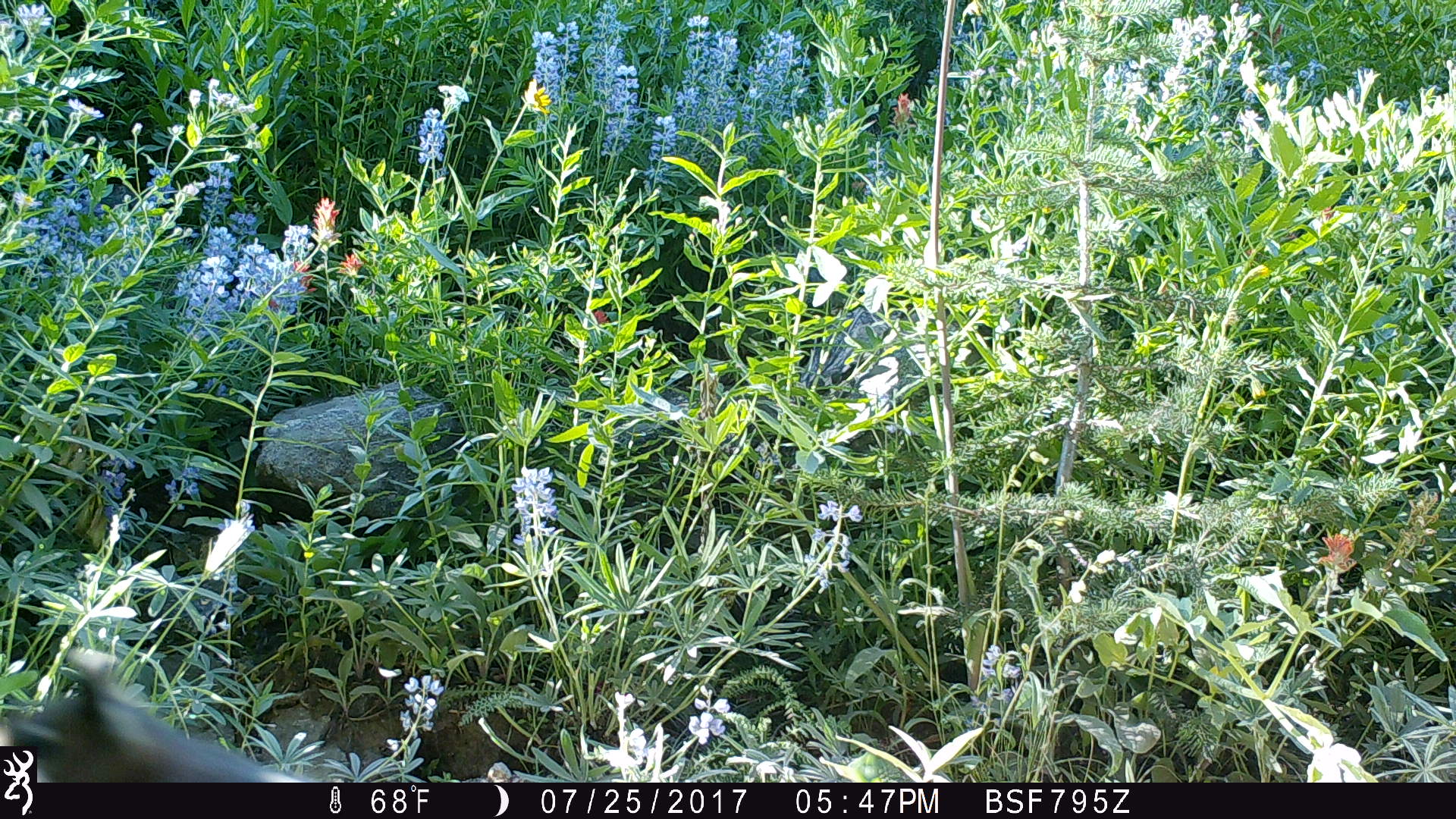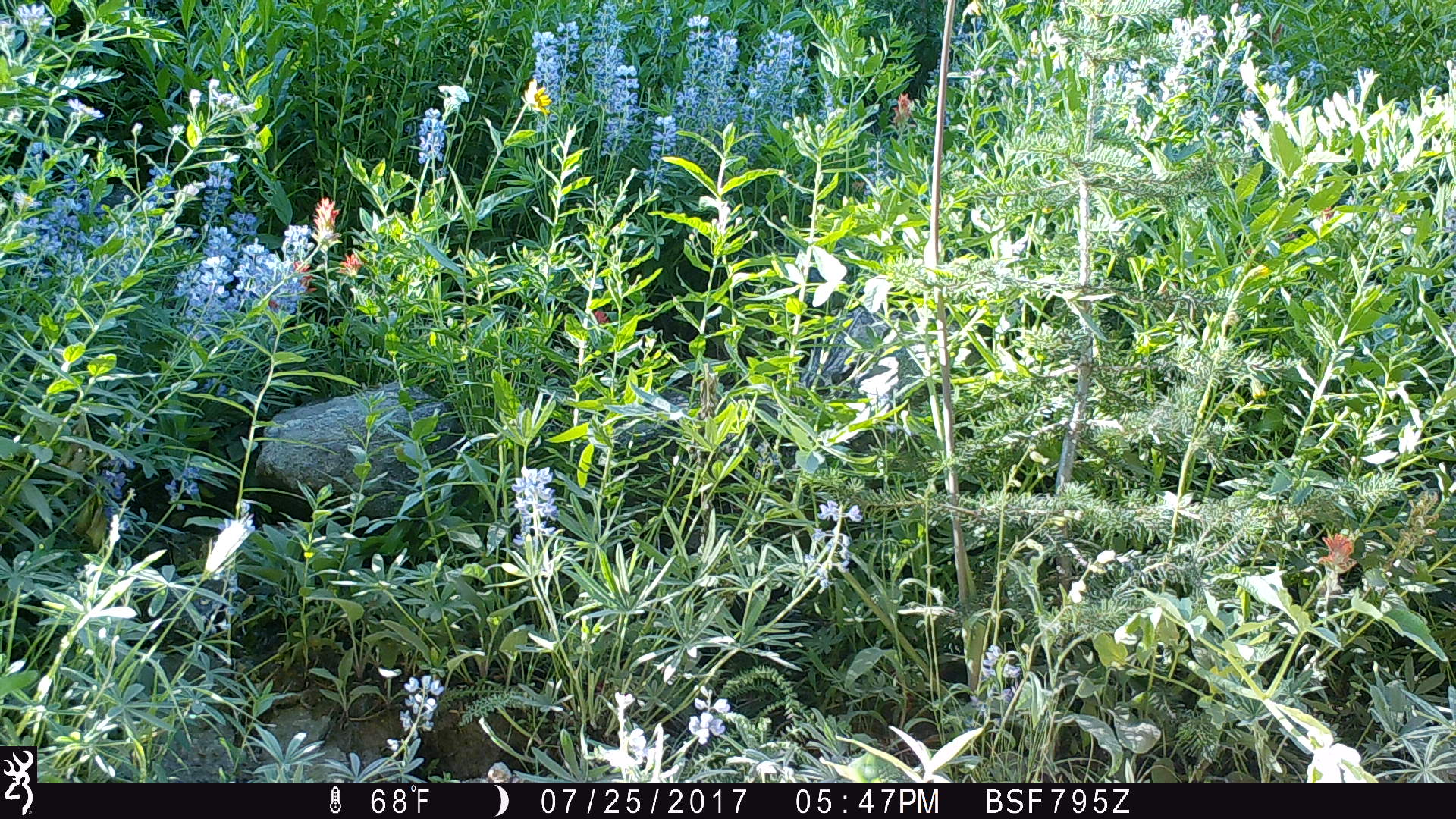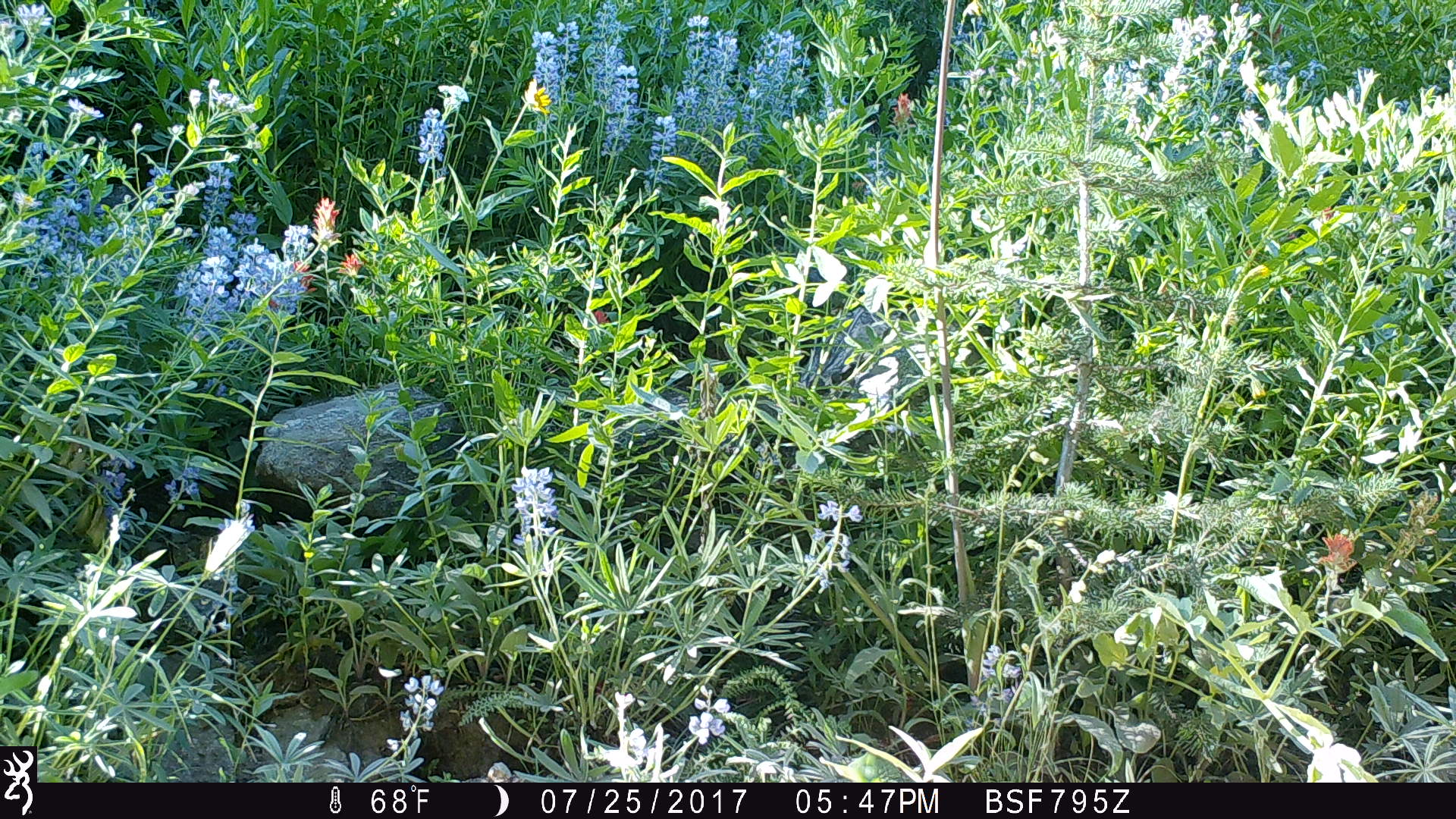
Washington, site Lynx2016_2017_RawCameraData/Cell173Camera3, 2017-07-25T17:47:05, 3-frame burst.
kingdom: Animalia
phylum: Chordata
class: Mammalia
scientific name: Mammalia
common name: small mammal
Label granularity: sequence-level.